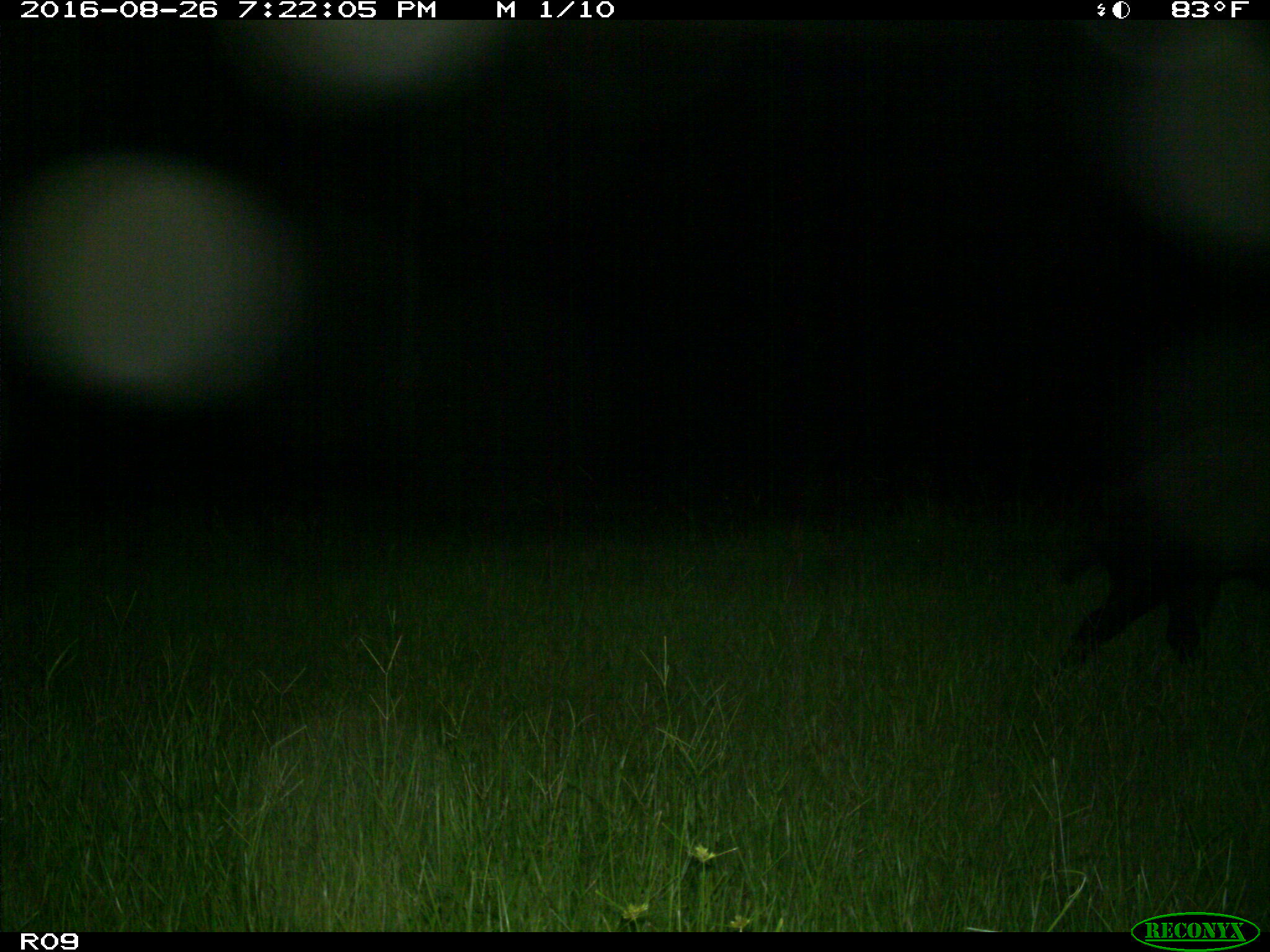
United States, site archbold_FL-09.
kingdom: Animalia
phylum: Chordata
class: Mammalia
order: Artiodactyla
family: Suidae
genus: Sus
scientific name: Sus scrofa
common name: wild boar